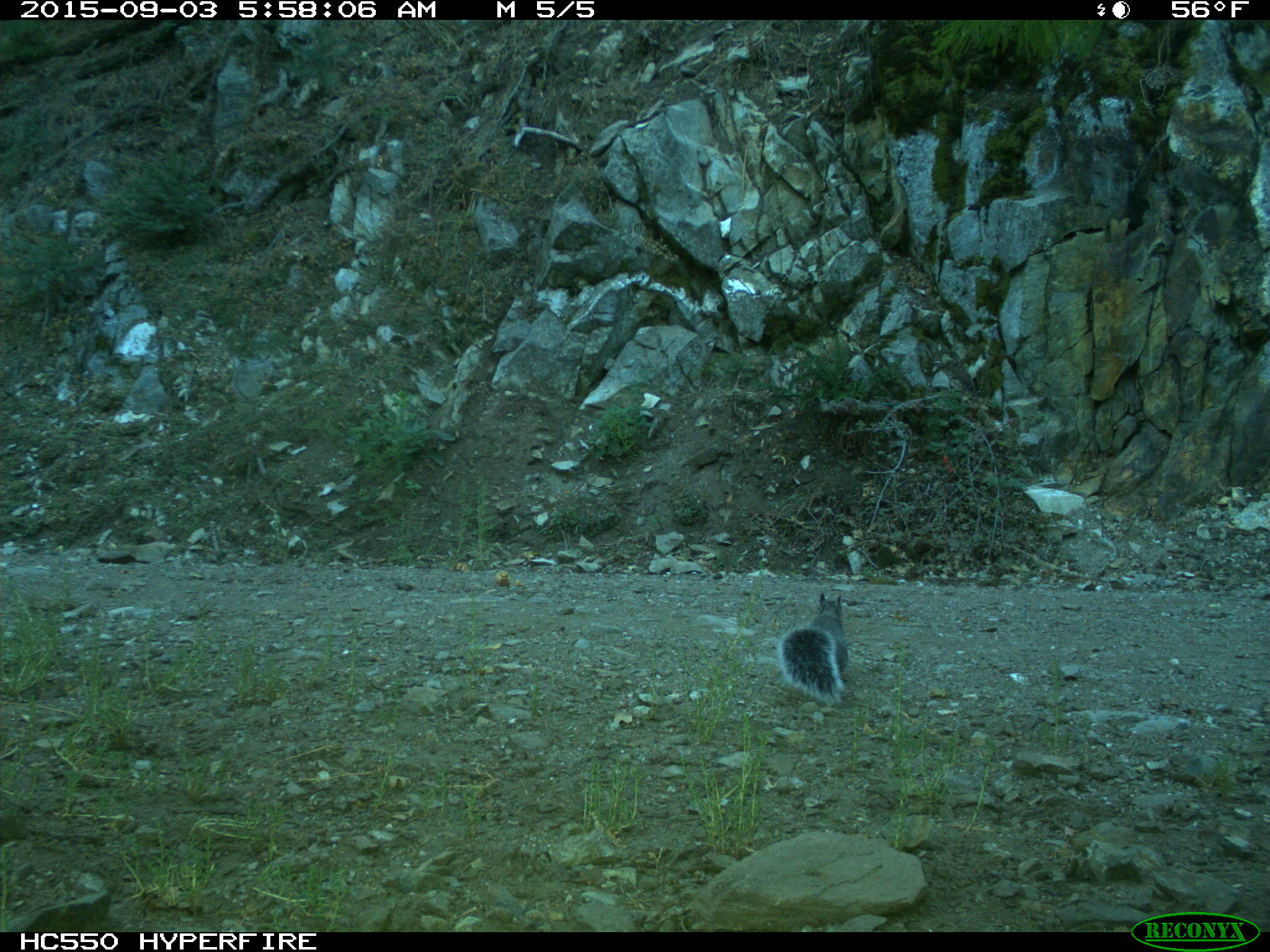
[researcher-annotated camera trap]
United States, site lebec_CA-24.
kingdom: Animalia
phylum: Chordata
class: Mammalia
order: Rodentia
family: Sciuridae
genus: Sciurus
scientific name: Sciurus carolinensis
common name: eastern gray squirrel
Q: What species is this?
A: Sciurus carolinensis (eastern gray squirrel).